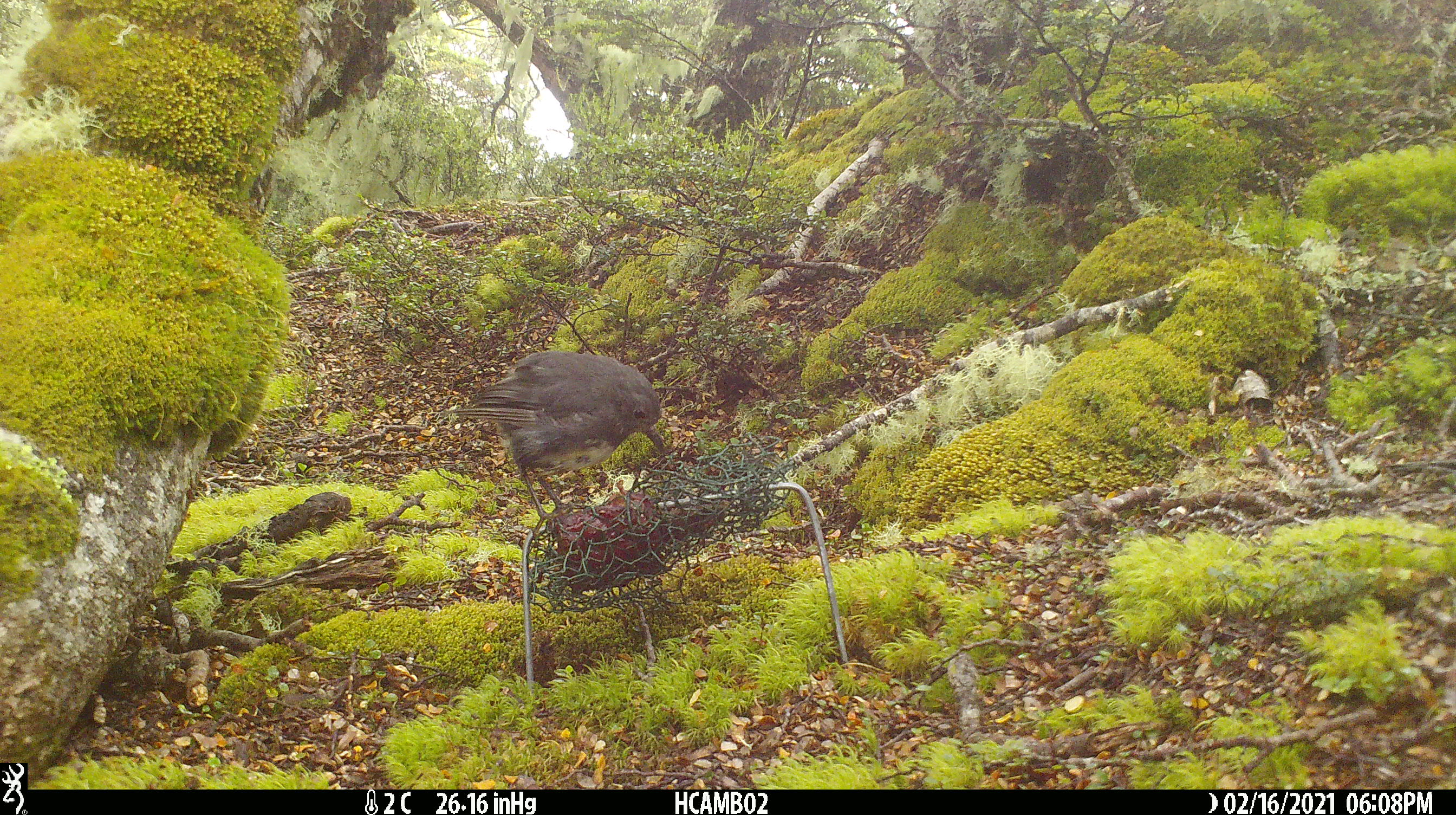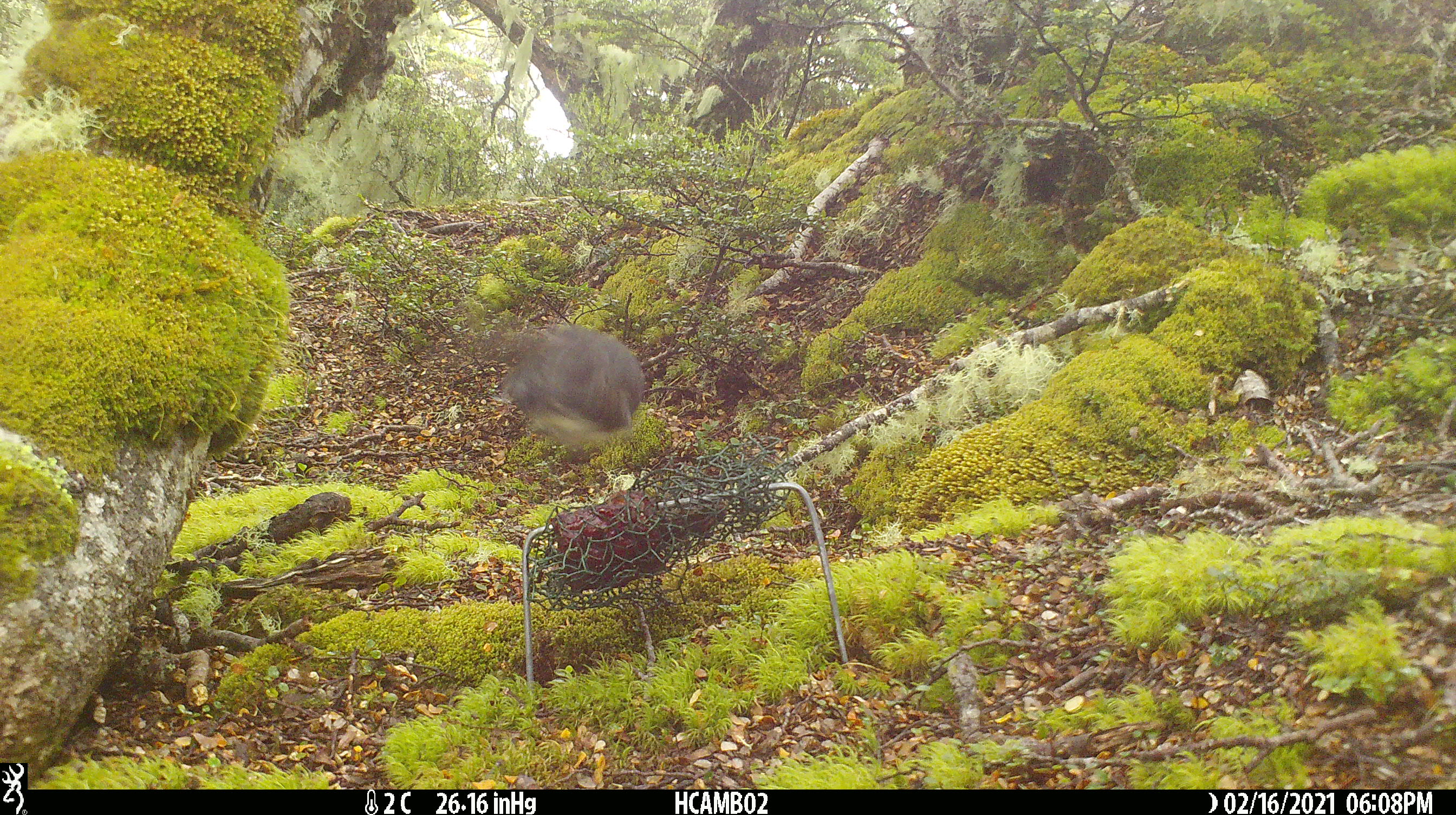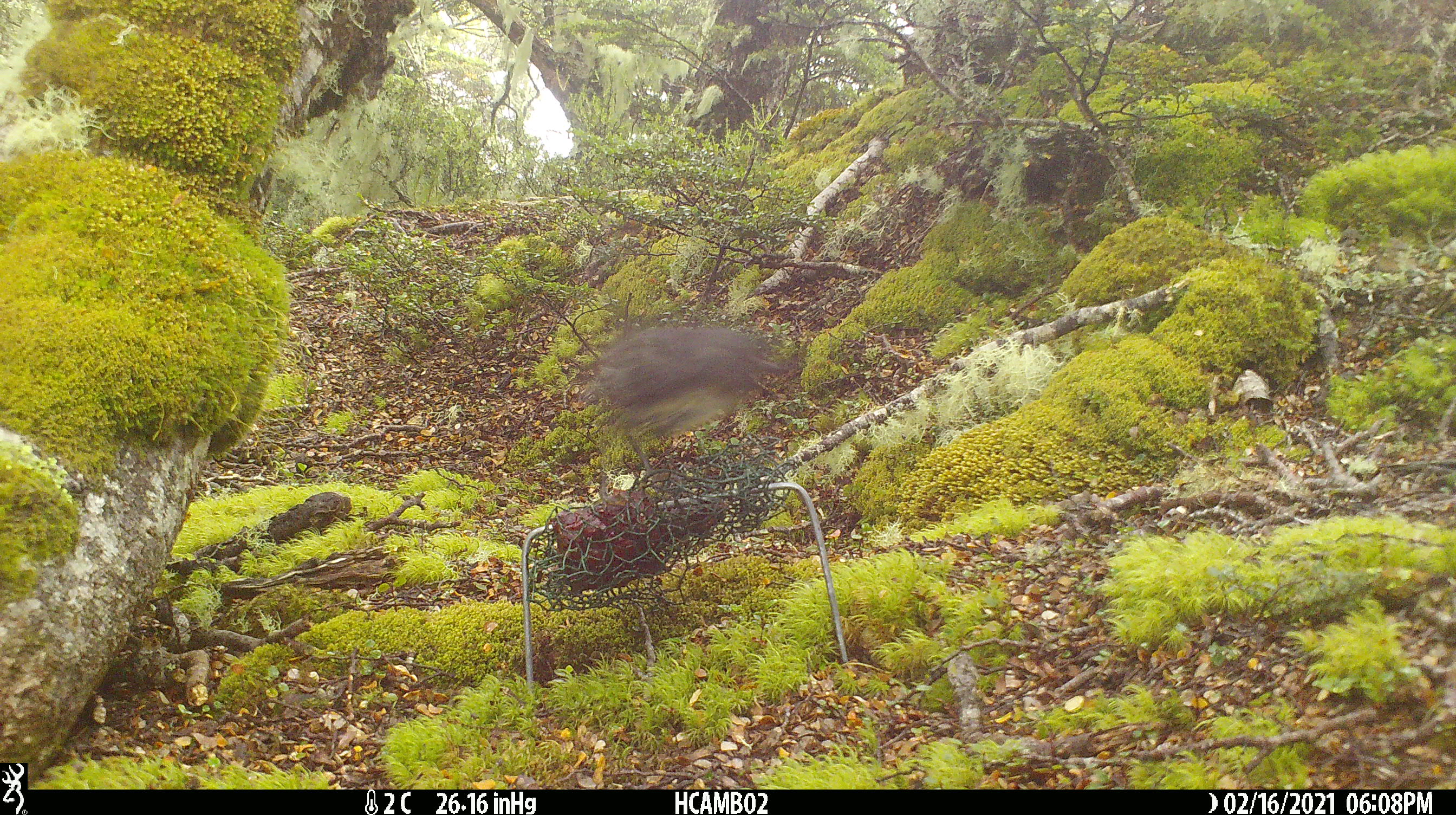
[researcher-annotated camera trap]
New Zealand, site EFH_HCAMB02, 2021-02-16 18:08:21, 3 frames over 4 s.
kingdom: Animalia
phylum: Chordata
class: Aves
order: Passeriformes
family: Petroicidae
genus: Petroica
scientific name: Petroica australis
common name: new zealand robin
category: robin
Robin (new zealand robin) (Petroica australis).